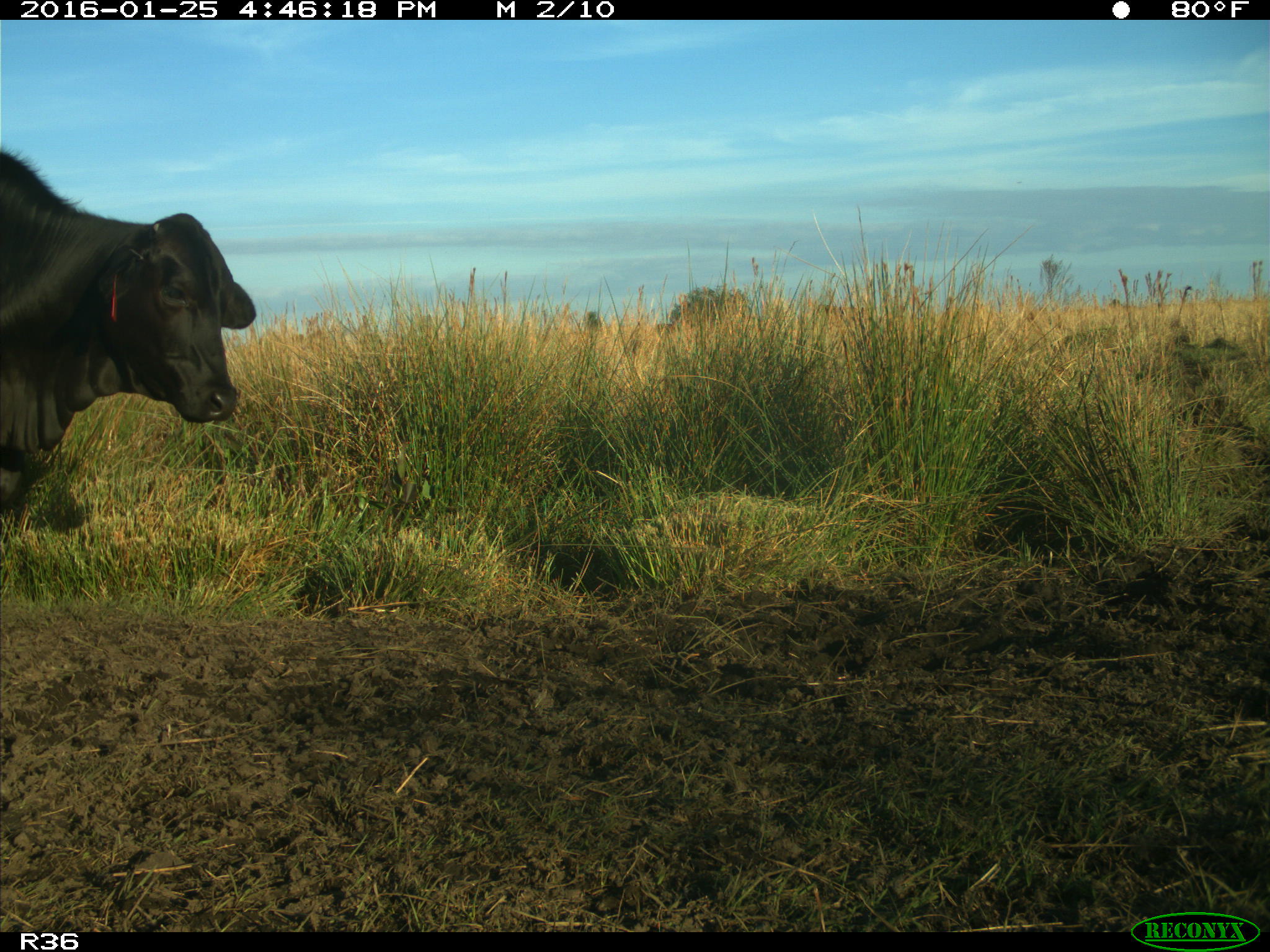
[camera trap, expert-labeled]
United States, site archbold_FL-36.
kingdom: Animalia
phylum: Chordata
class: Mammalia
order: Artiodactyla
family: Bovidae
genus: Bos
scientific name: Bos taurus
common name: domestic cow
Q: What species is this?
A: Bos taurus (domestic cow).